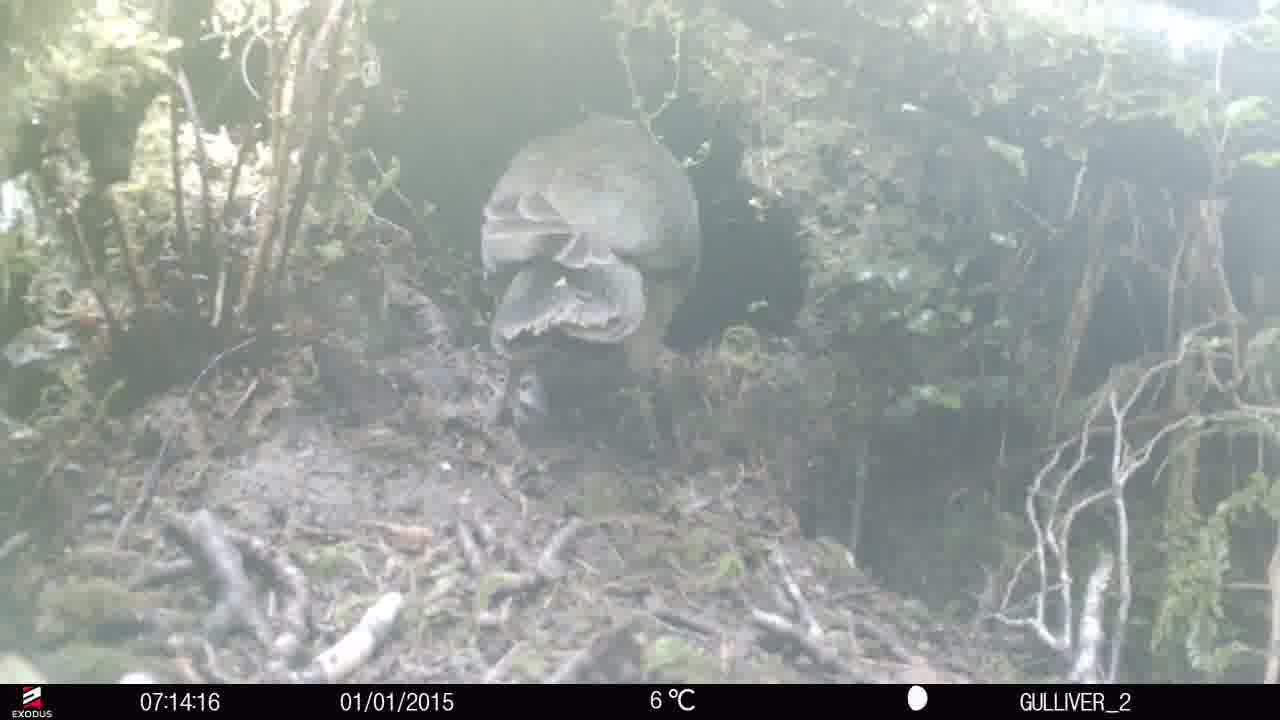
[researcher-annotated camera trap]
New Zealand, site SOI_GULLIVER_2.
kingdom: Animalia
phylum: Chordata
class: Aves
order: Psittaciformes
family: Strigopidae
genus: Nestor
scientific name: Nestor notabilis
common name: kea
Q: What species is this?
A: Kea (Nestor notabilis).